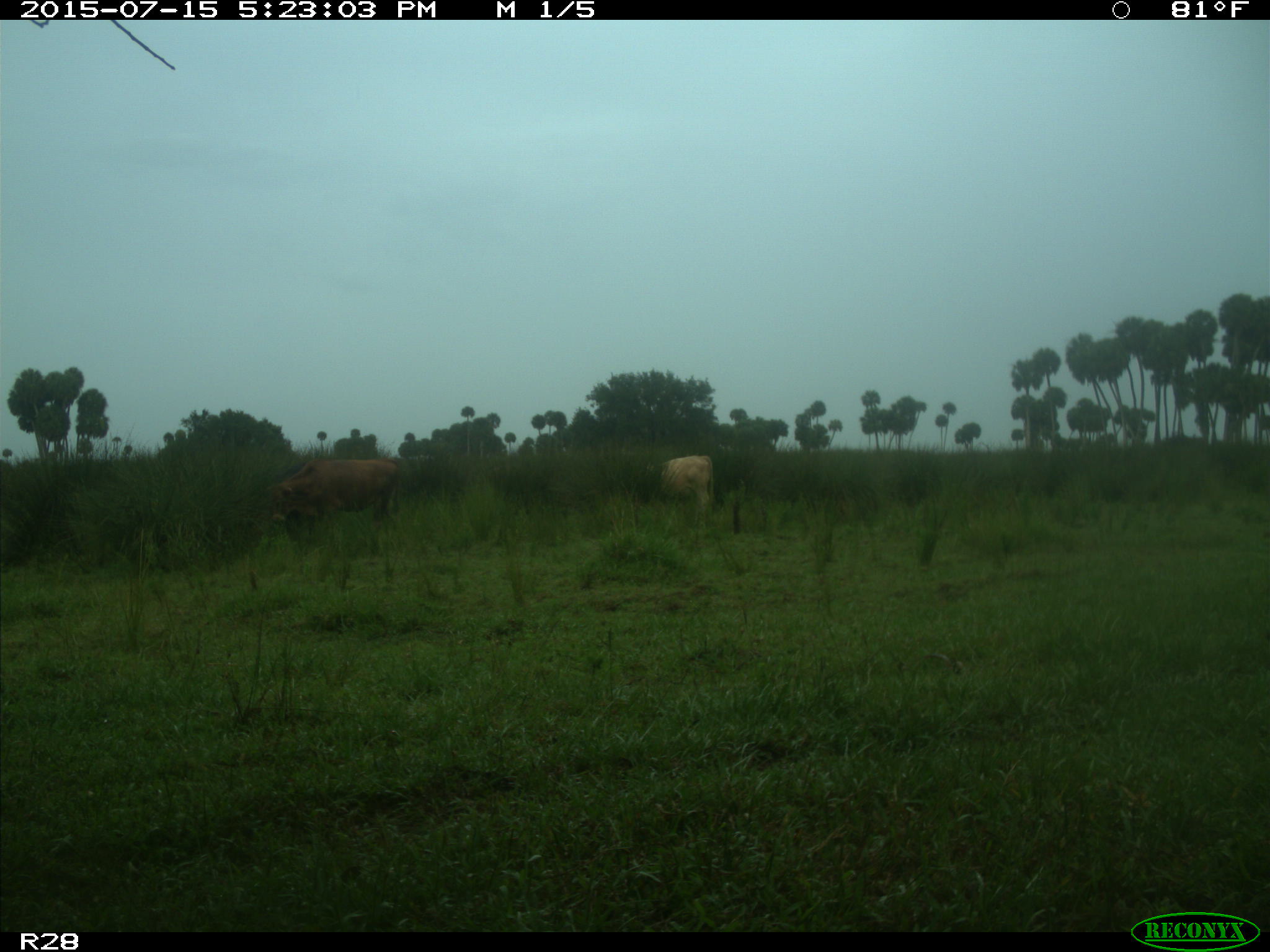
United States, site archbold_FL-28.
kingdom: Animalia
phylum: Chordata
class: Mammalia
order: Artiodactyla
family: Bovidae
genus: Bos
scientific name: Bos taurus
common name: domestic cow